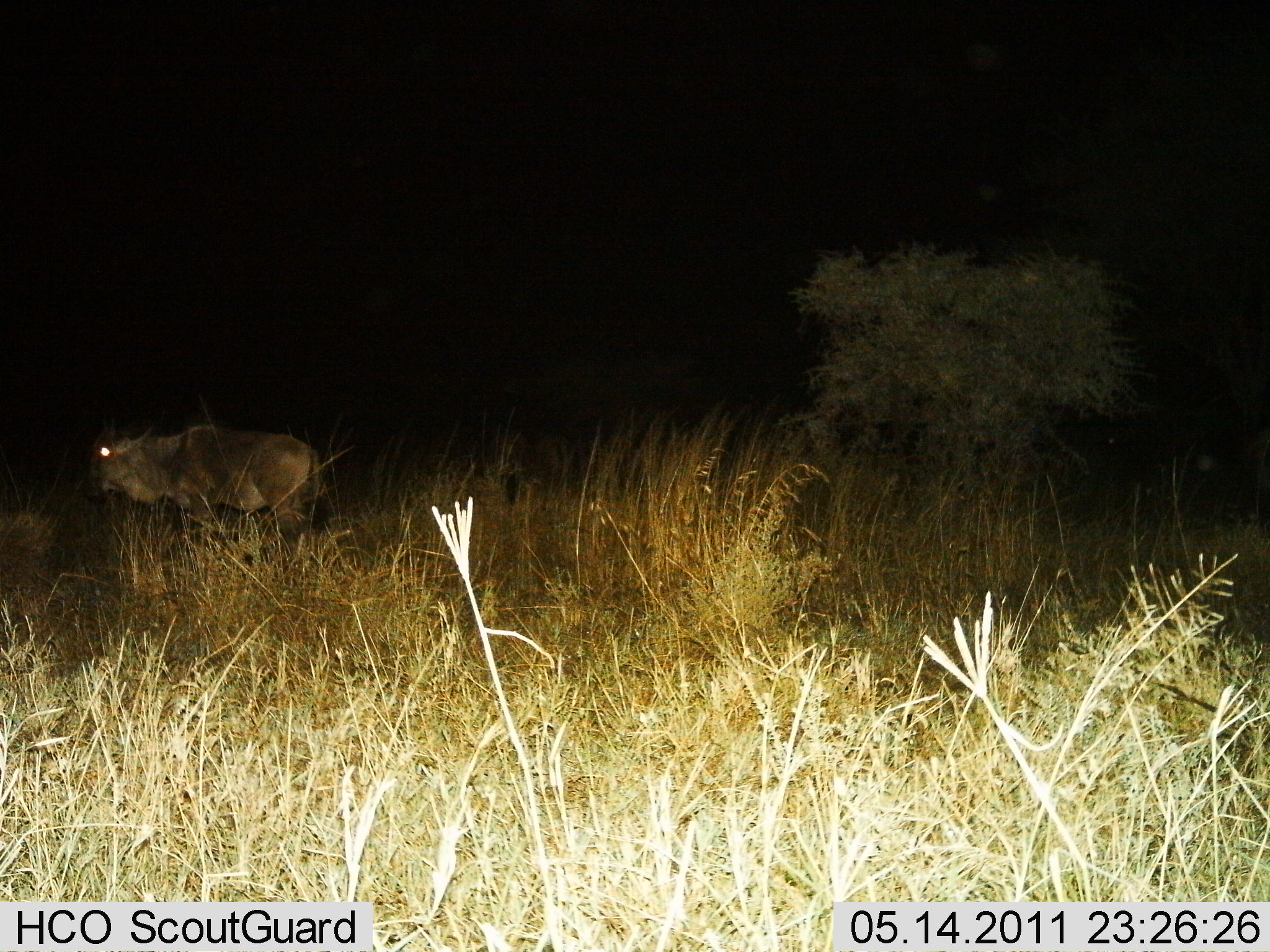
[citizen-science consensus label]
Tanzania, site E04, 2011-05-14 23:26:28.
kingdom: Animalia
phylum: Chordata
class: Mammalia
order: Artiodactyla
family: Bovidae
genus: Connochaetes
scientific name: Connochaetes taurinus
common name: blue wildebeest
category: wildebeest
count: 1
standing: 80%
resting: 0%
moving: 20%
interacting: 0%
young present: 0%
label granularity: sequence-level